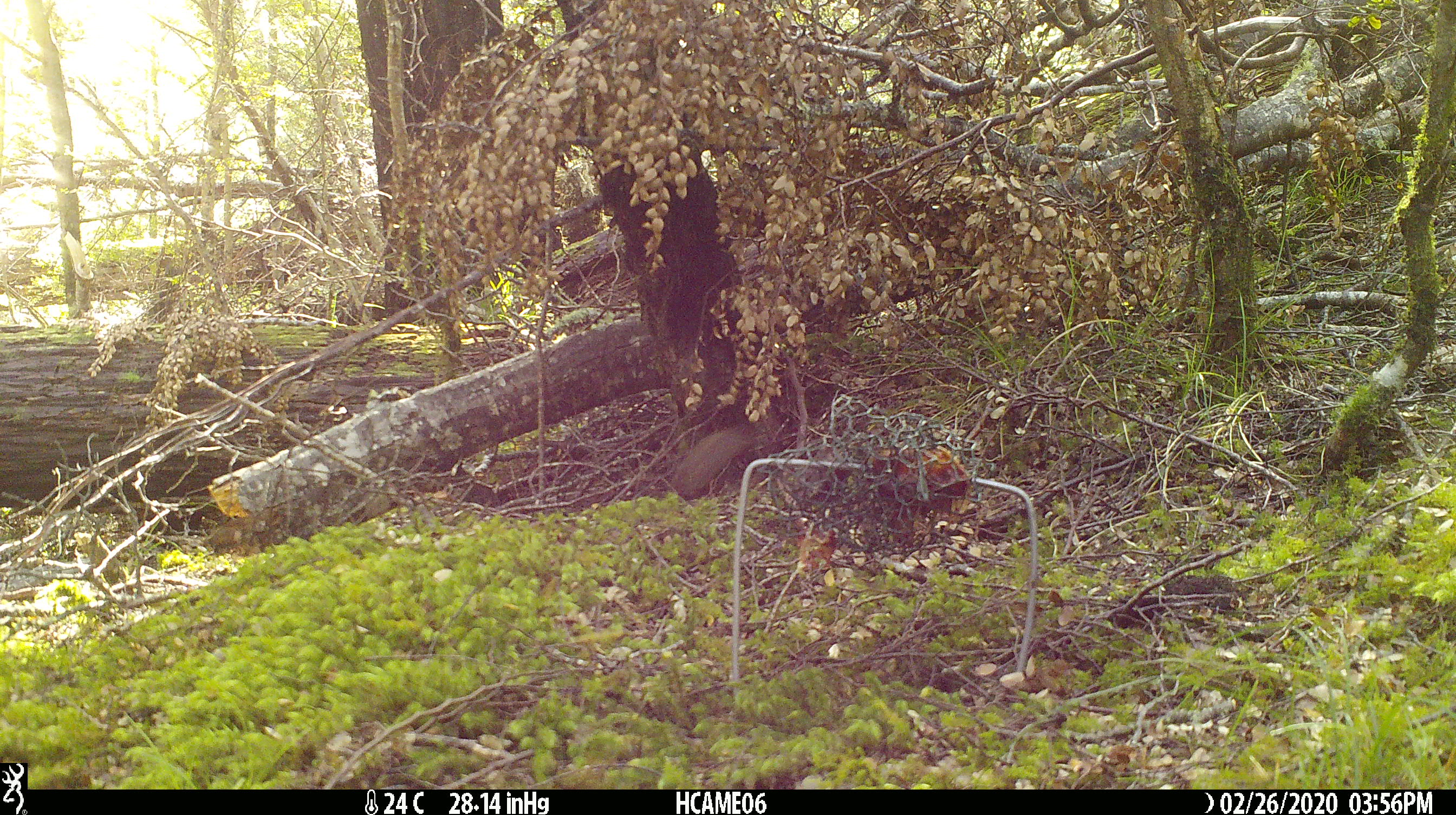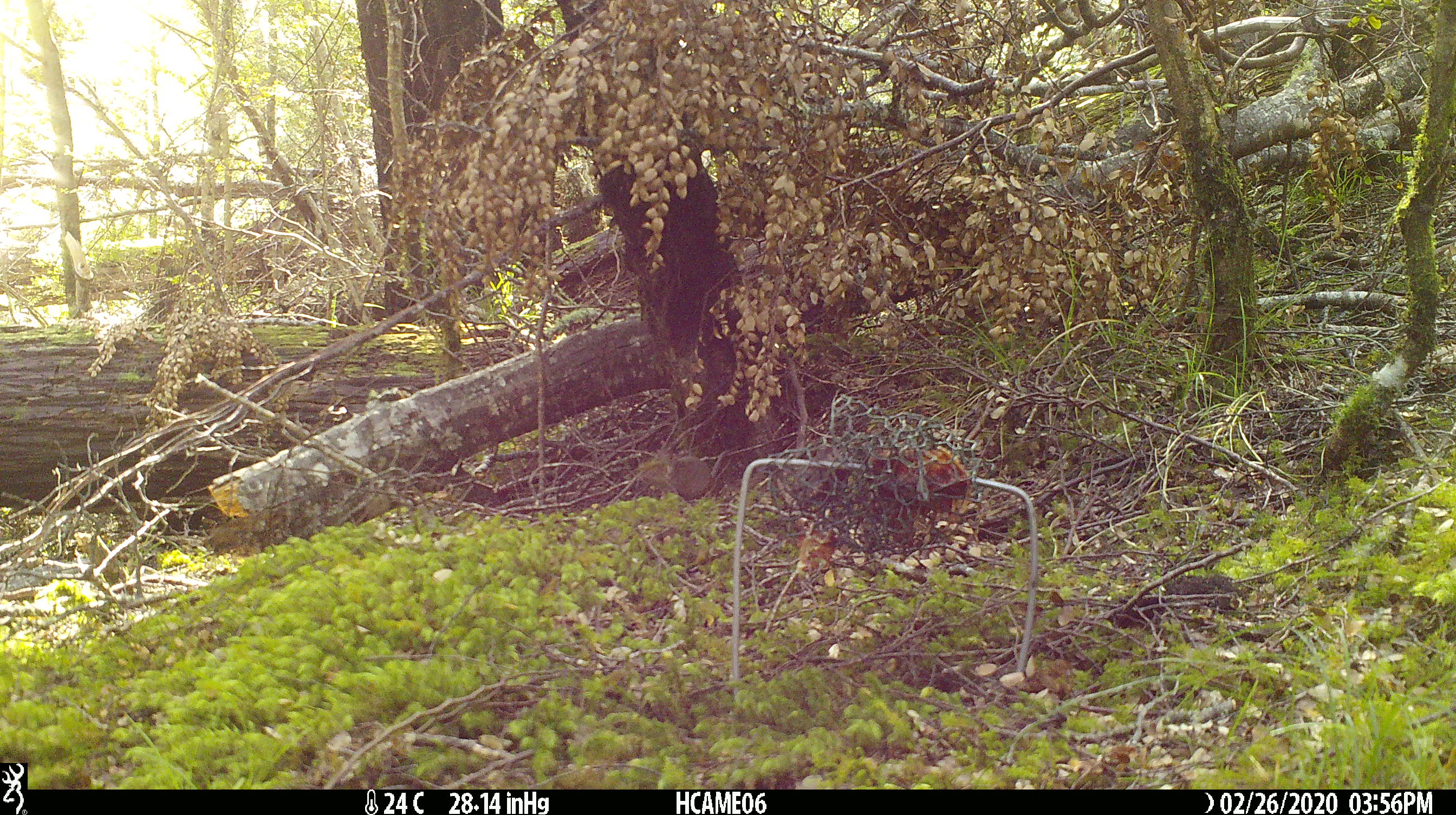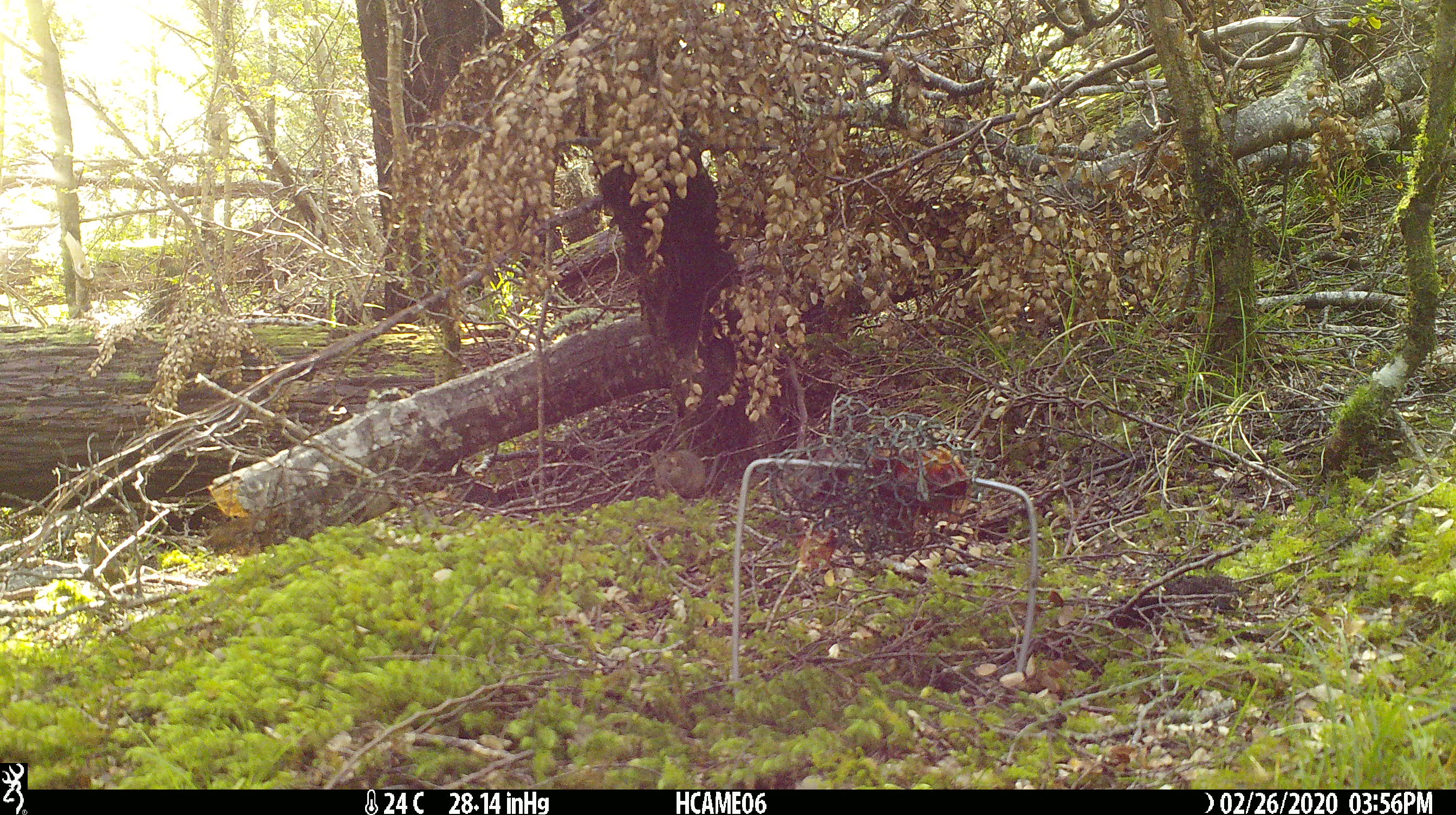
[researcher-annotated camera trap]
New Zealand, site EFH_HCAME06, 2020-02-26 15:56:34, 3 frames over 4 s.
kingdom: Animalia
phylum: Chordata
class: Mammalia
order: Rodentia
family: Muridae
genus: Mus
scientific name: Mus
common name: mouse